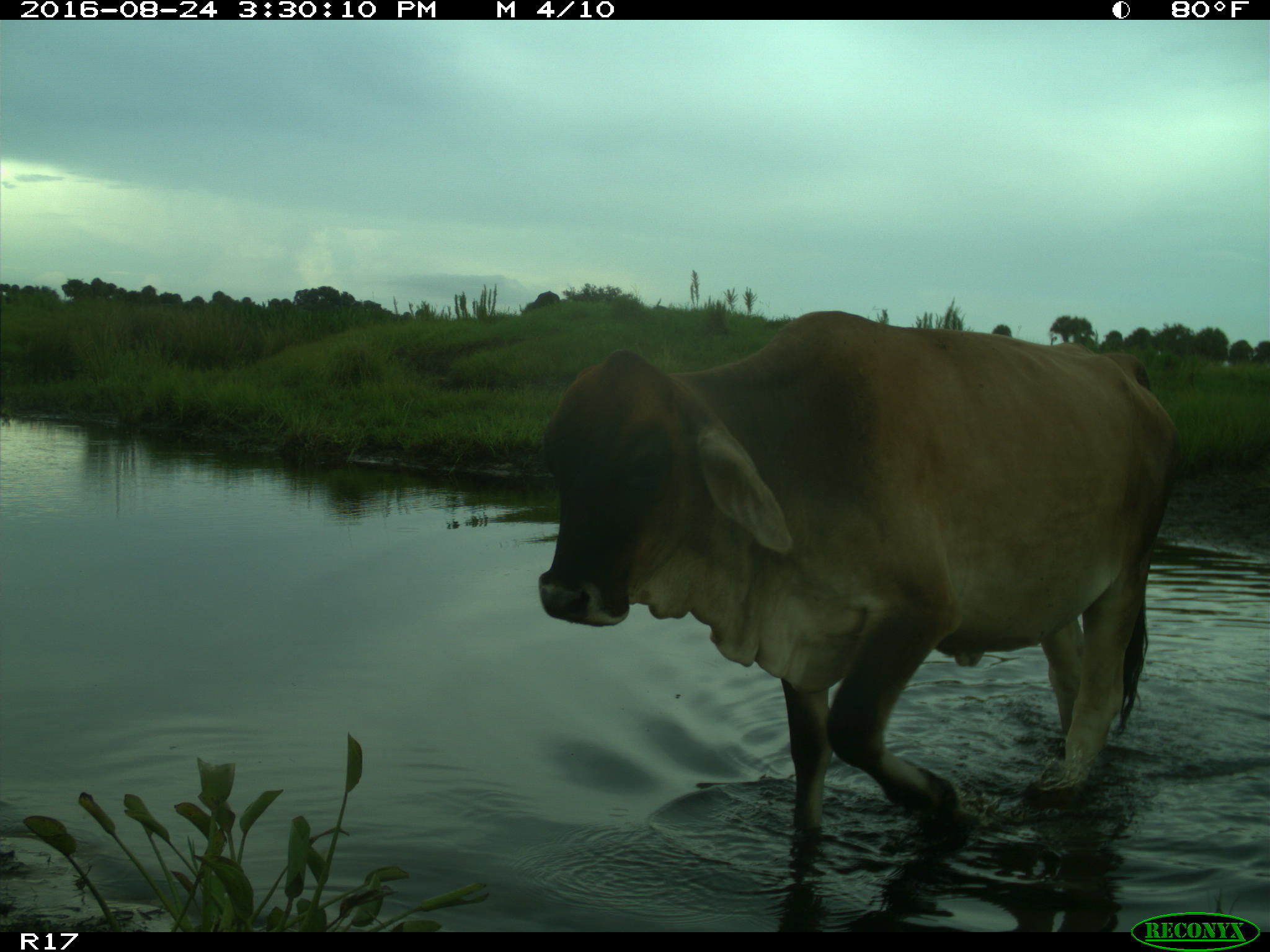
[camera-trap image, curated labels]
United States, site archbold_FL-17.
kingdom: Animalia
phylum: Chordata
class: Mammalia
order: Artiodactyla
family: Bovidae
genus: Bos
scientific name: Bos taurus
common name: domestic cow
Bos taurus (domestic cow).